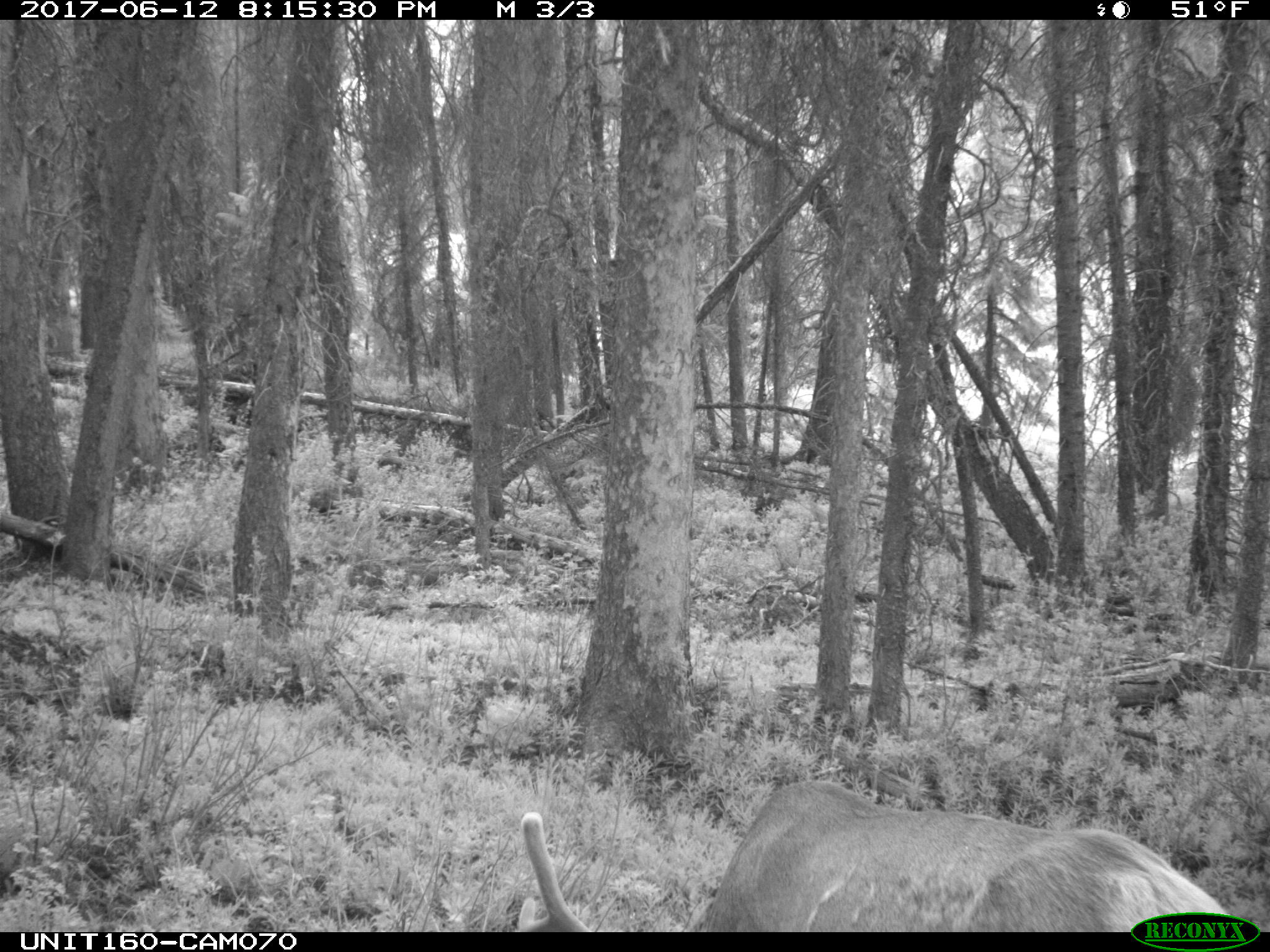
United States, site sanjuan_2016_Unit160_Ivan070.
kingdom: Animalia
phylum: Chordata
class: Mammalia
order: Artiodactyla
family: Cervidae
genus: Cervus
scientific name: Cervus elaphus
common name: red deer